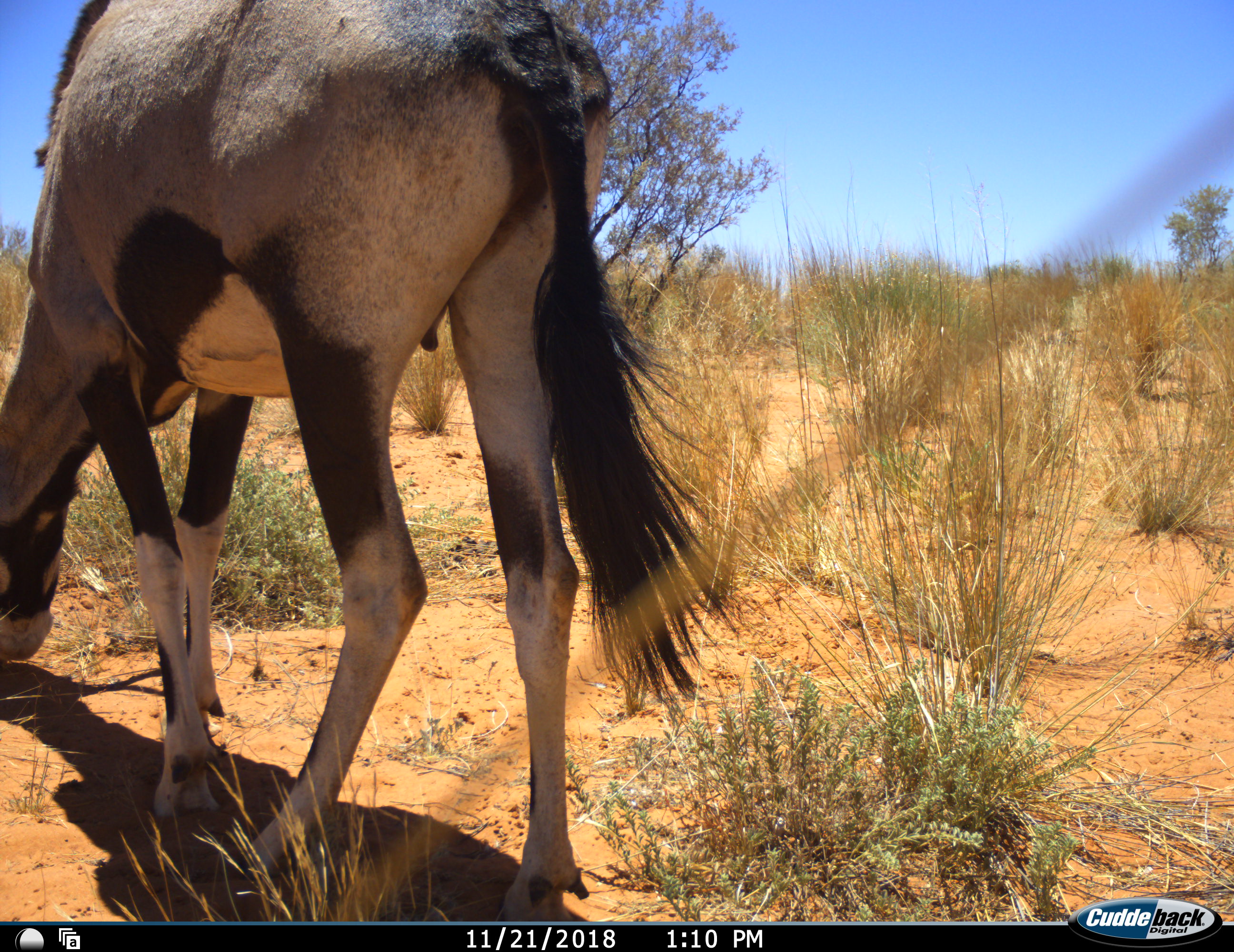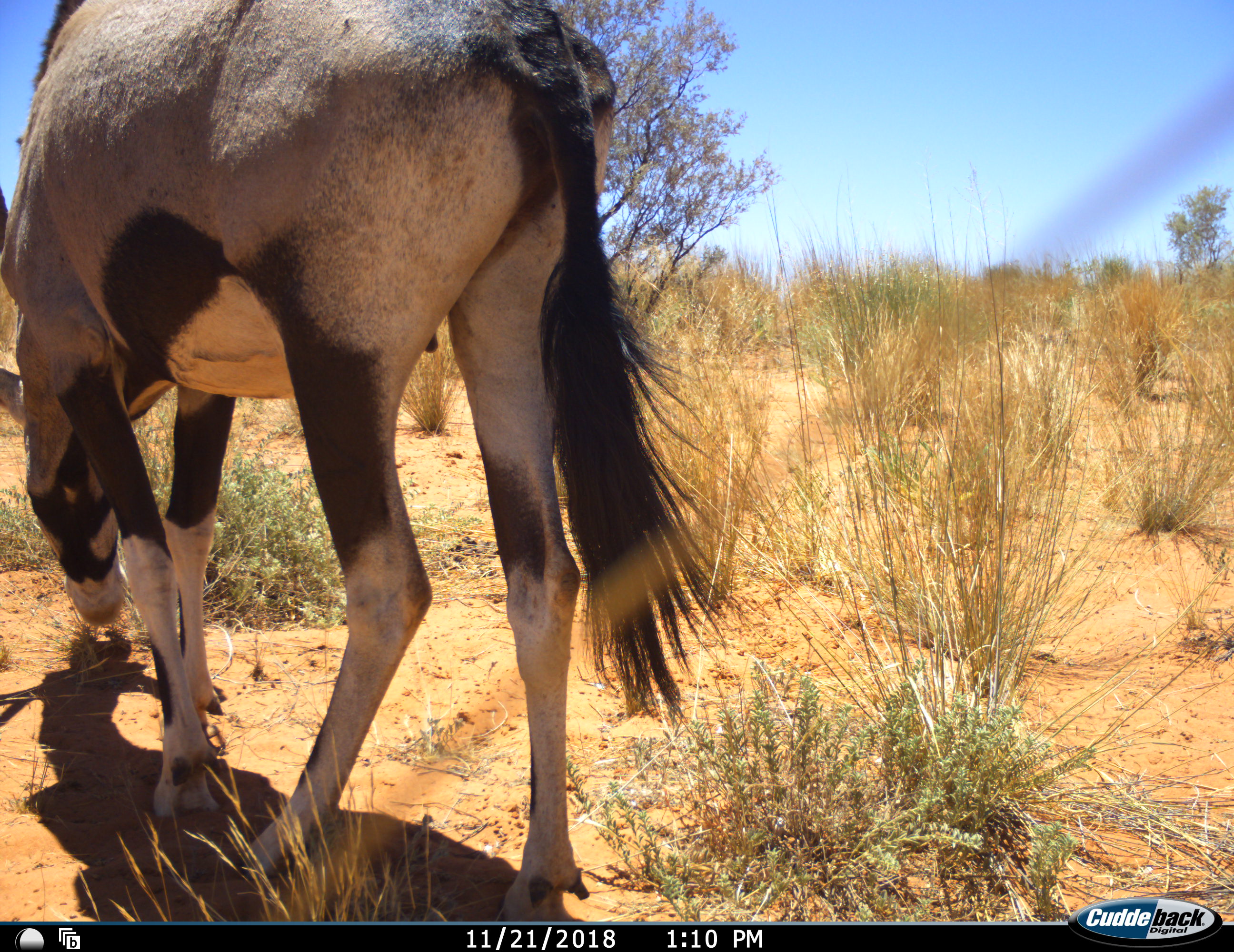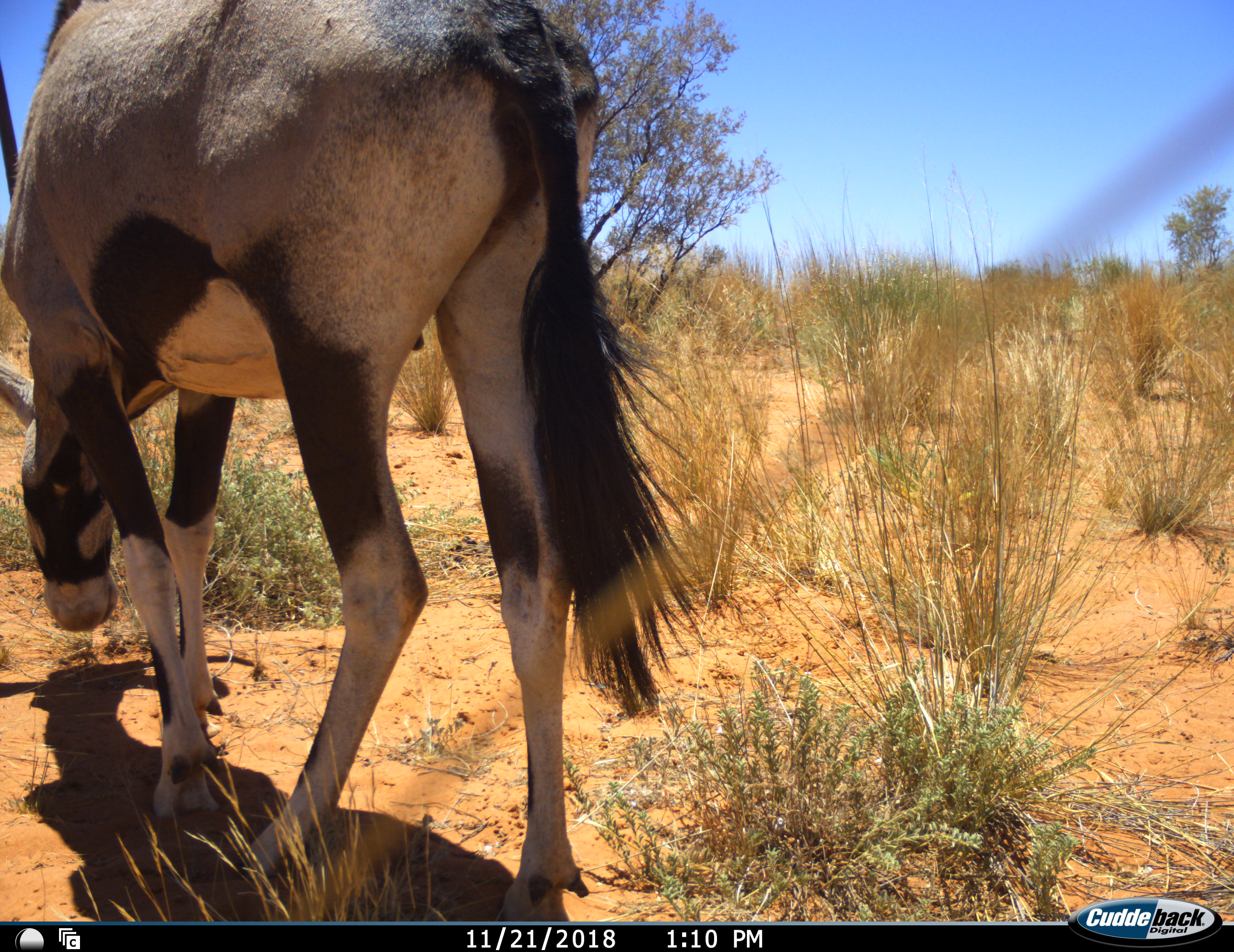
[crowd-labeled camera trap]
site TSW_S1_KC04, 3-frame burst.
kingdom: Animalia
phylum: Chordata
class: Mammalia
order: Artiodactyla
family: Bovidae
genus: Oryx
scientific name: Oryx gazella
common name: gemsbok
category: oryx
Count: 1.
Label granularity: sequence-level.